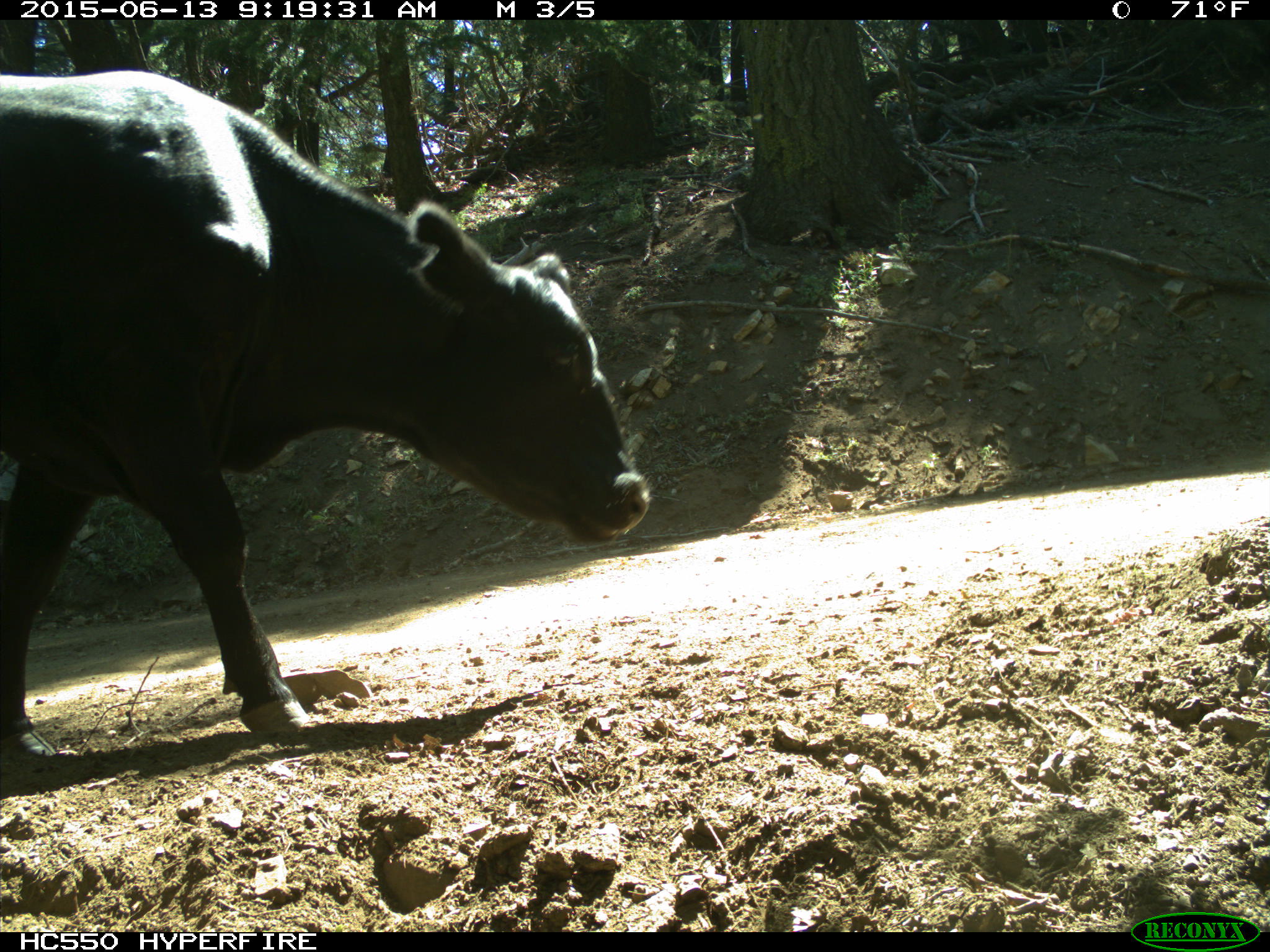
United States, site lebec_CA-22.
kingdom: Animalia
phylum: Chordata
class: Mammalia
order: Artiodactyla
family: Bovidae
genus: Bos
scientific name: Bos taurus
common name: domestic cow